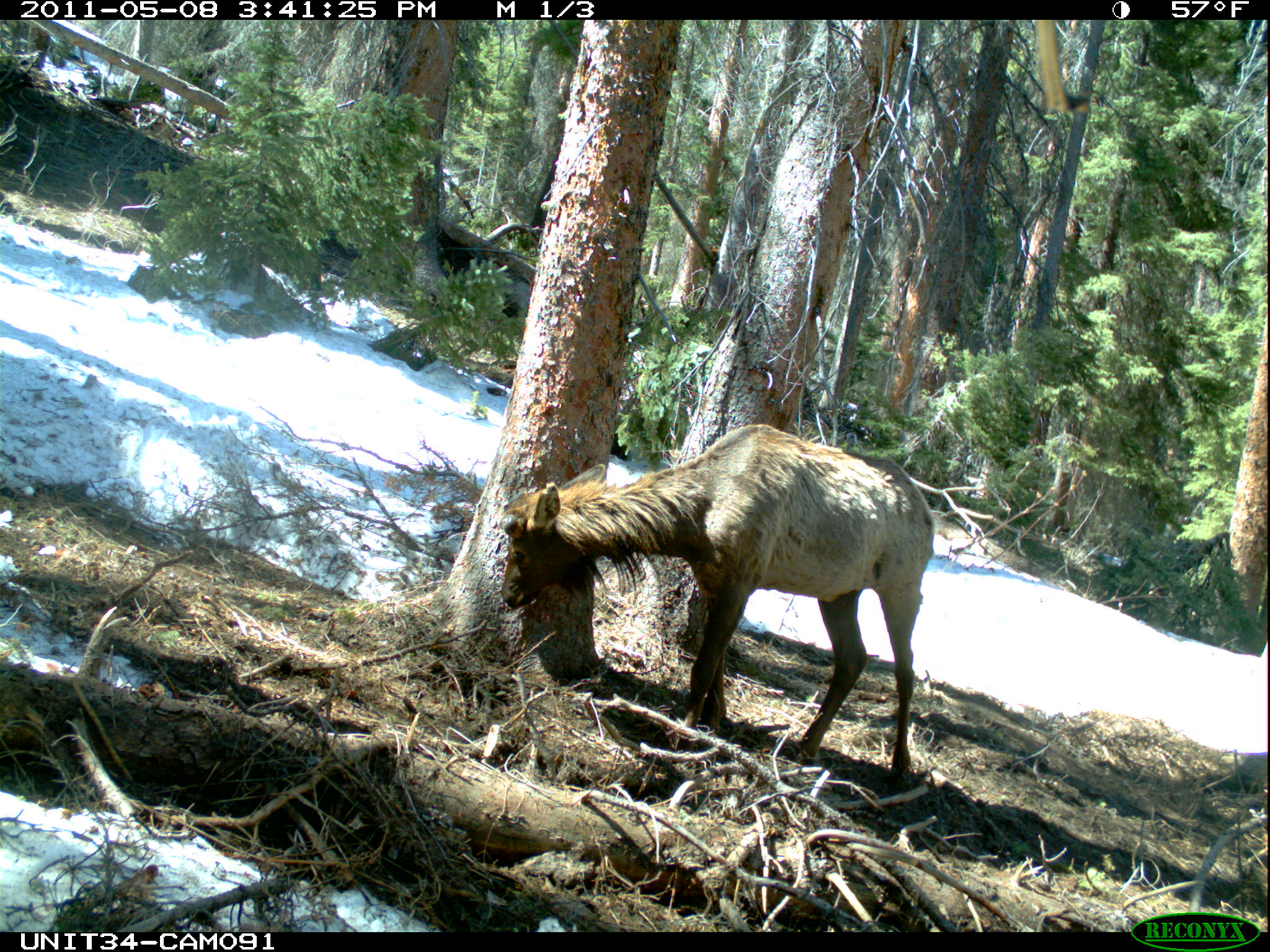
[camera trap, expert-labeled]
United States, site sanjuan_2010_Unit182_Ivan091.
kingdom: Animalia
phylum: Chordata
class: Mammalia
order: Artiodactyla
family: Cervidae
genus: Cervus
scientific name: Cervus elaphus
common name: red deer